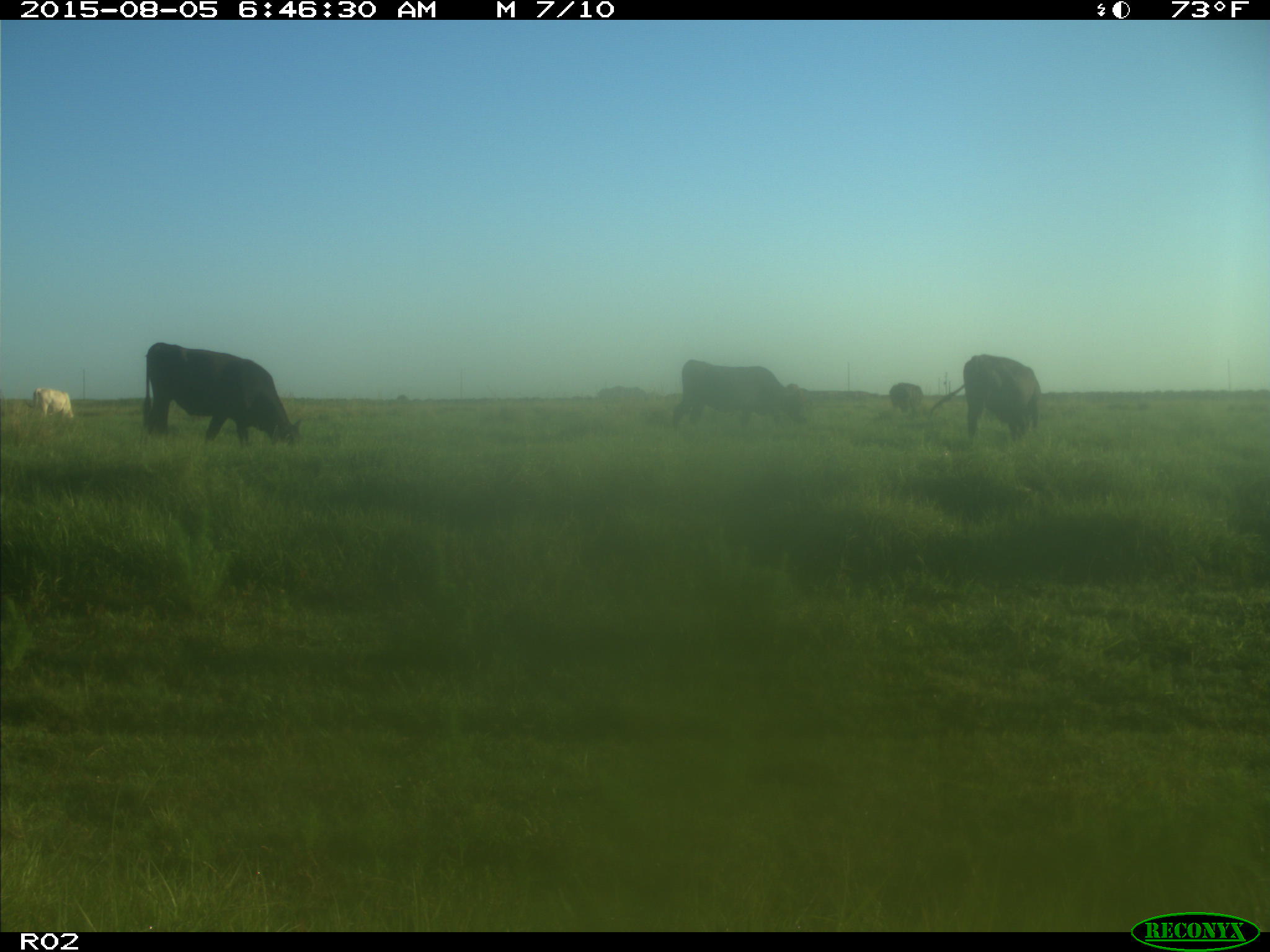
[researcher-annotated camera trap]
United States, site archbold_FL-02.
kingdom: Animalia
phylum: Chordata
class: Mammalia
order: Artiodactyla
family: Bovidae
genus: Bos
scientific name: Bos taurus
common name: domestic cow